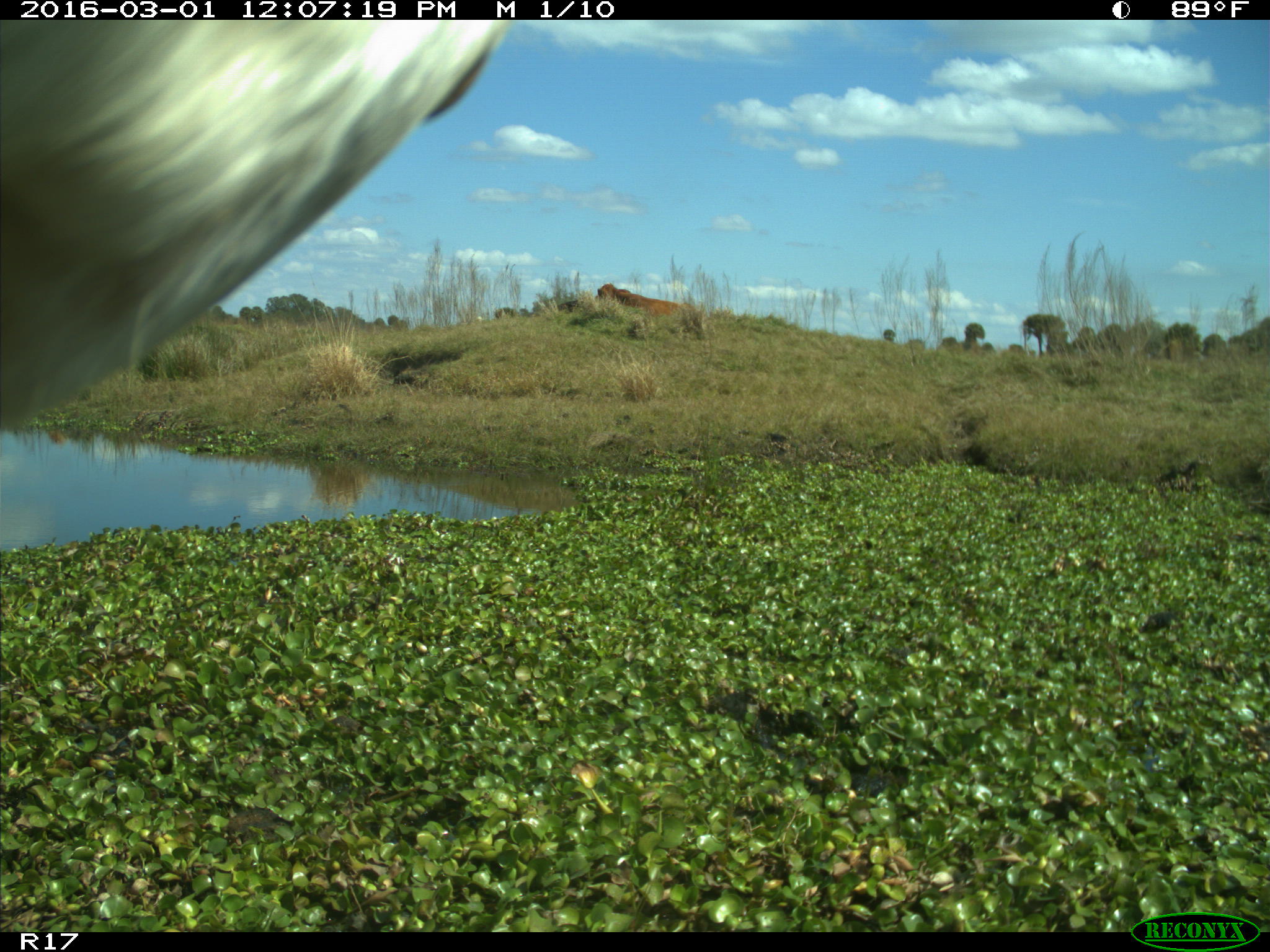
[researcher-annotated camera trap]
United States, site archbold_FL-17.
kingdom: Animalia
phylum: Chordata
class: Mammalia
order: Artiodactyla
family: Bovidae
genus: Bos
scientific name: Bos taurus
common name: domestic cow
Bos taurus (domestic cow).